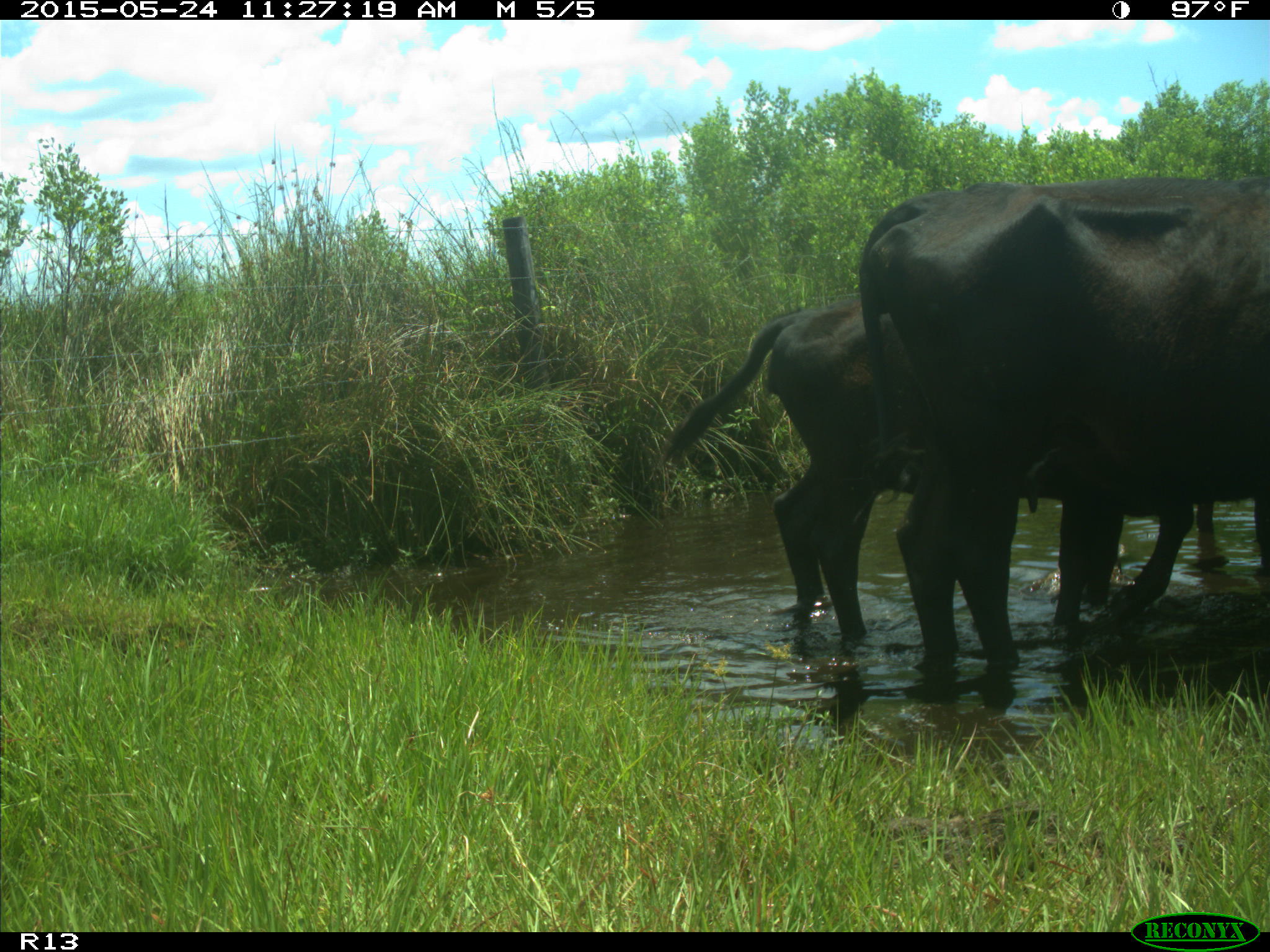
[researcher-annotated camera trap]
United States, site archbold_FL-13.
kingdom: Animalia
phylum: Chordata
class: Mammalia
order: Artiodactyla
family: Bovidae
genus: Bos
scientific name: Bos taurus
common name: domestic cow